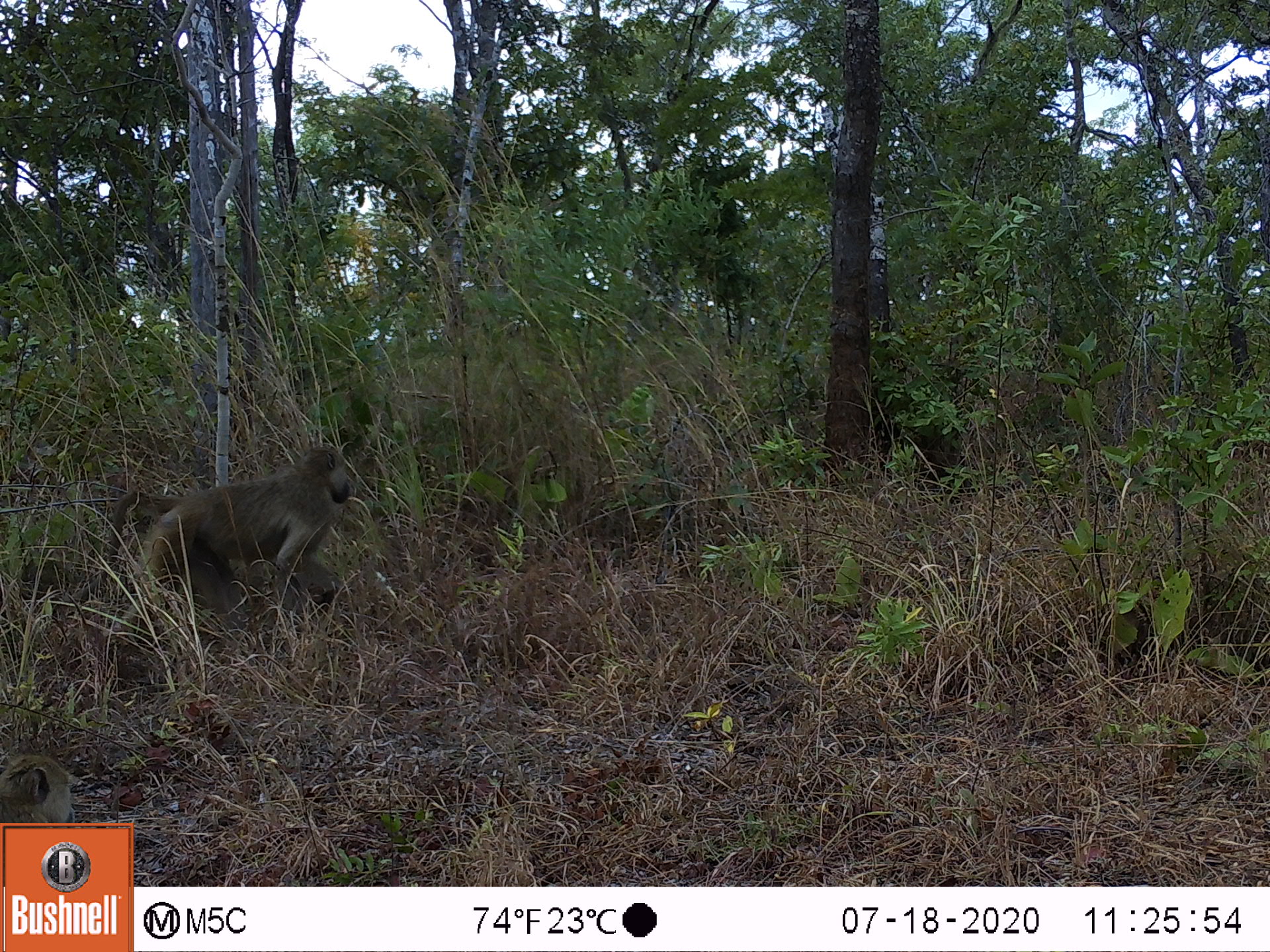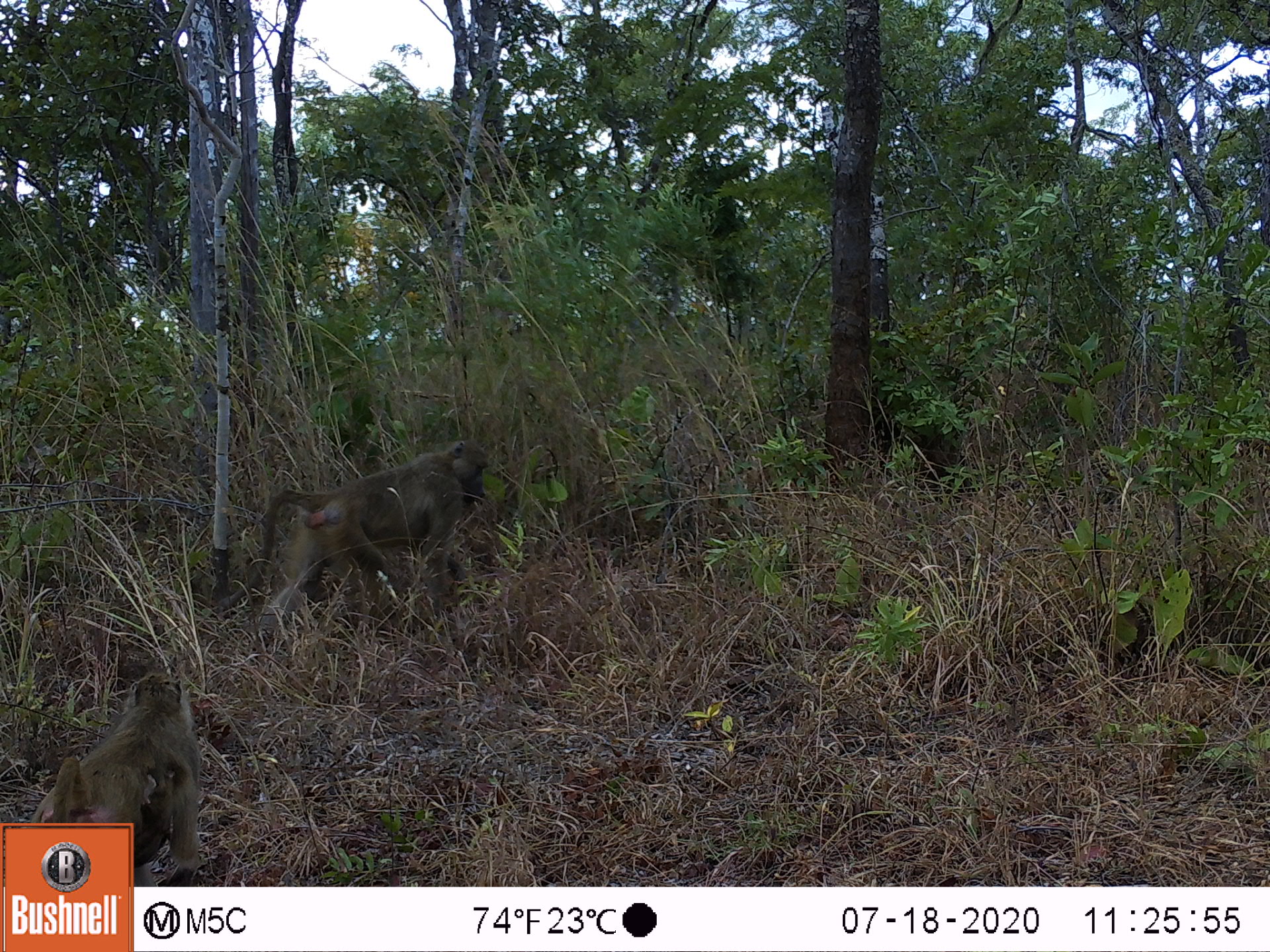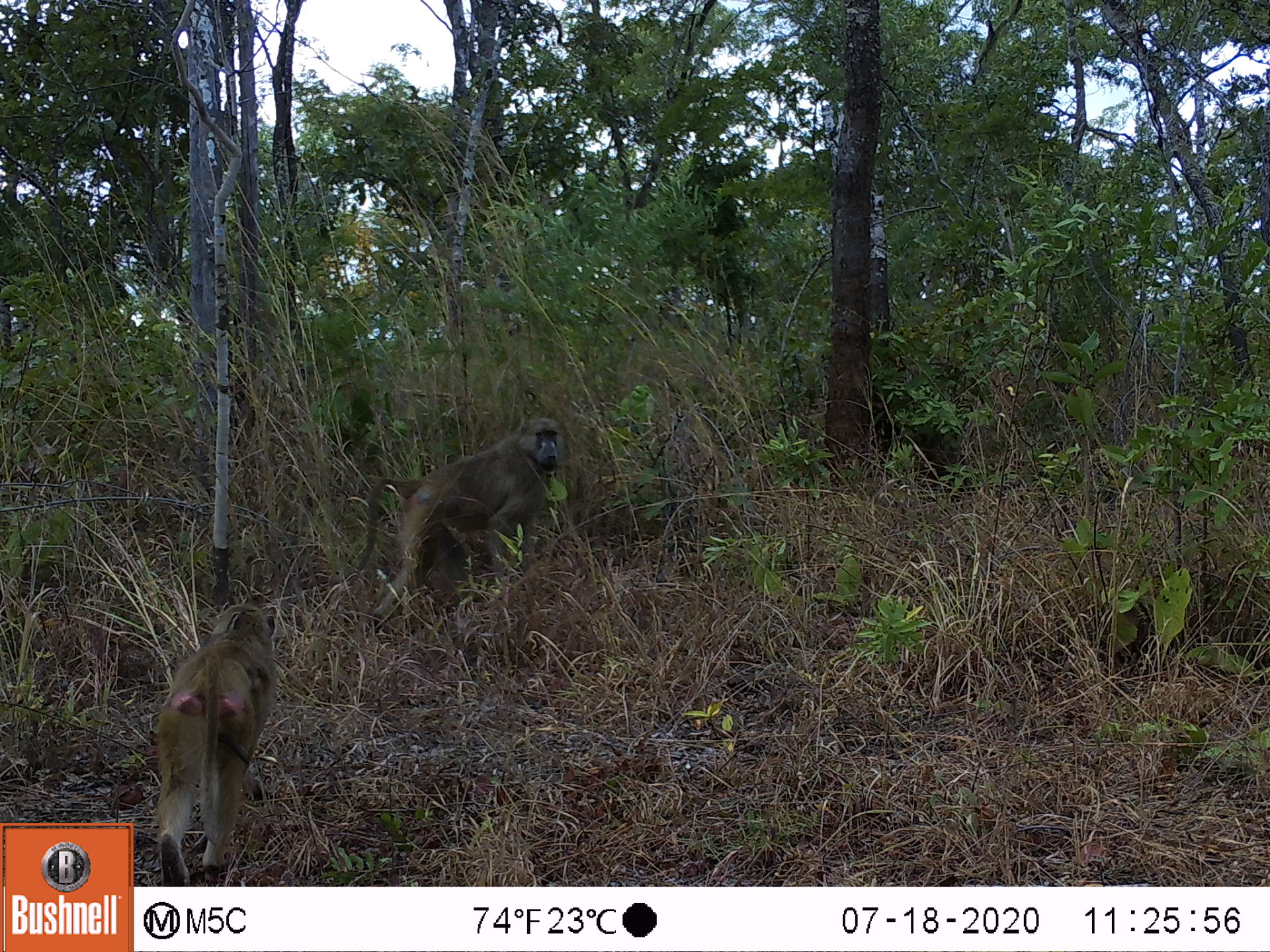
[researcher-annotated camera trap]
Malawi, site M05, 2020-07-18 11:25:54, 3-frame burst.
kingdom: Animalia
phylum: Chordata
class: Mammalia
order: Primates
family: Cercopithecidae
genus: Papio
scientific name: Papio cynocephalus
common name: yellow baboon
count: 2